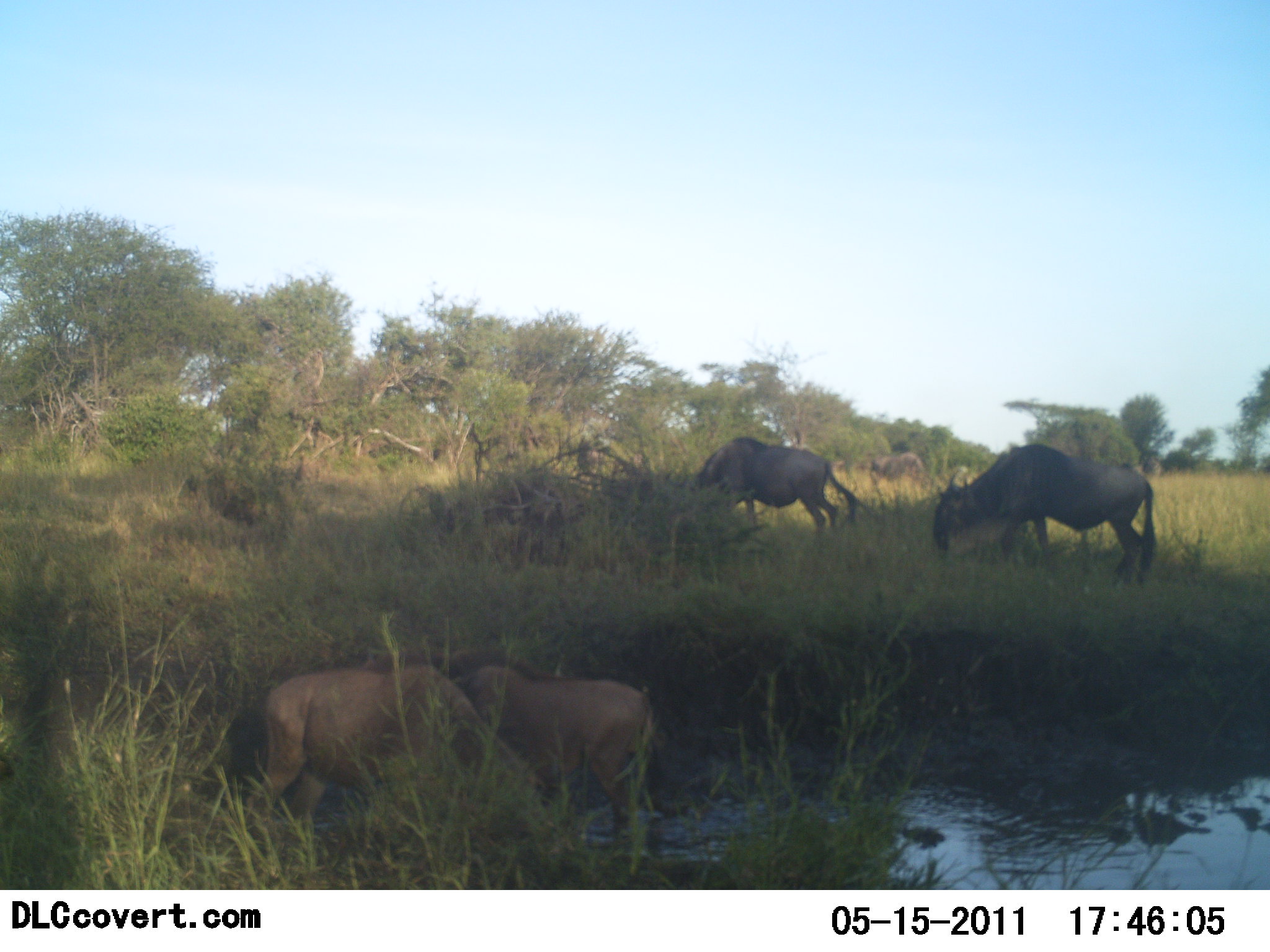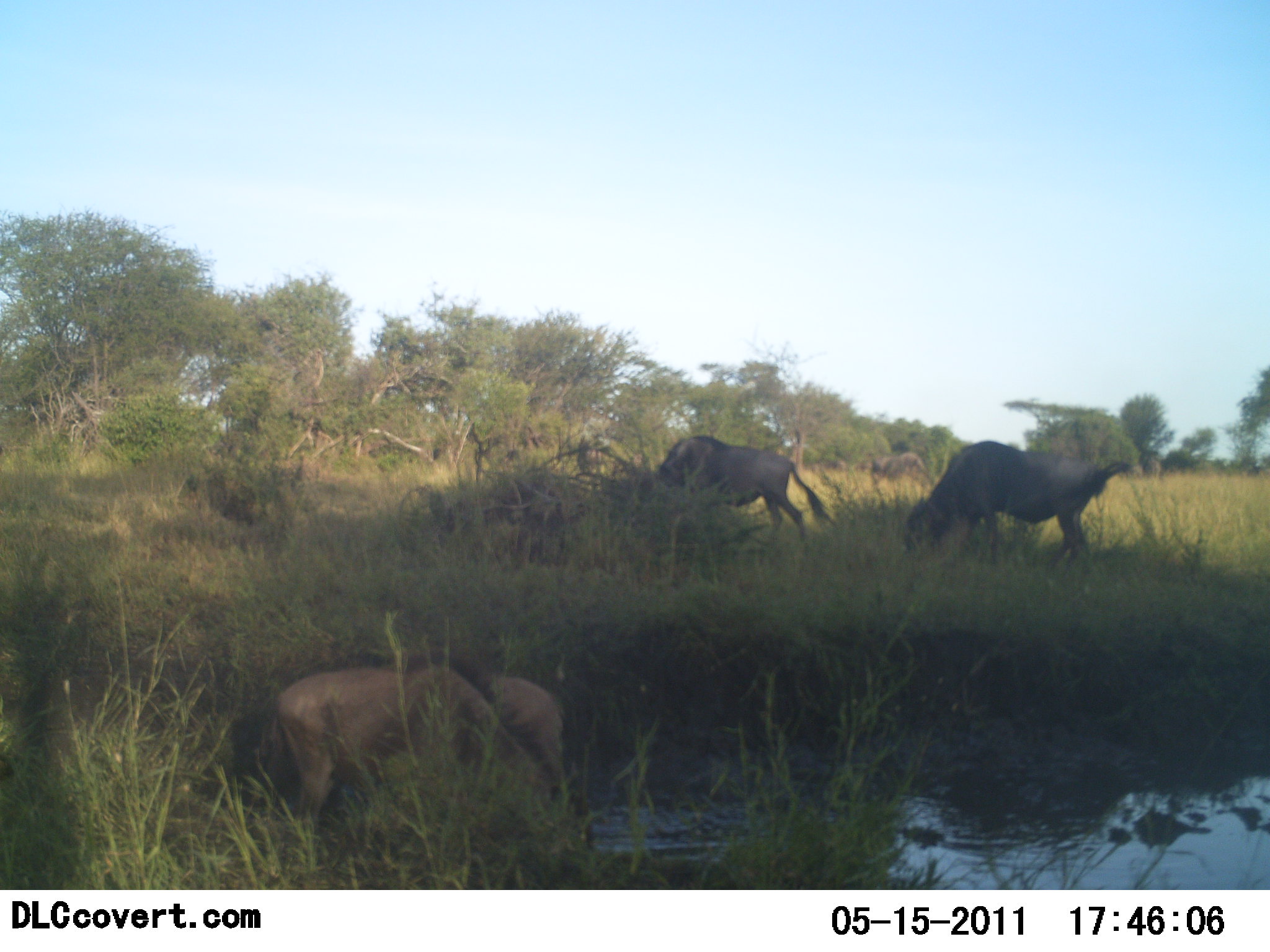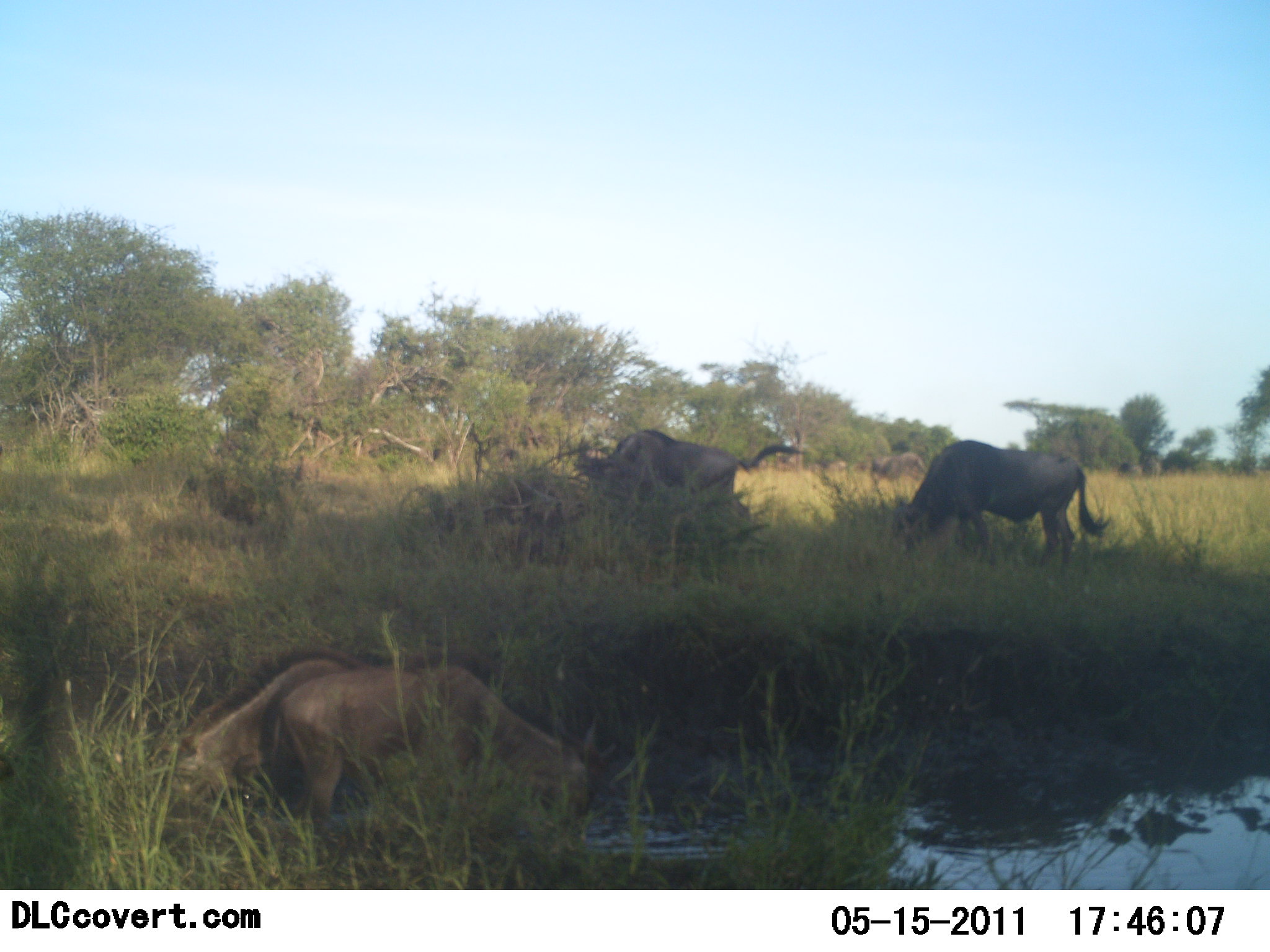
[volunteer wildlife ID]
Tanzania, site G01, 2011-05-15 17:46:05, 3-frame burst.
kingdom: Animalia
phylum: Chordata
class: Mammalia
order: Artiodactyla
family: Bovidae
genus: Connochaetes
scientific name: Connochaetes taurinus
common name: blue wildebeest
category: wildebeest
Wildebeest (blue wildebeest) (Connochaetes taurinus), count 5. Behavior (volunteer vote fractions): standing 25%, resting 0%, moving 38%, interacting 0%. Young present (vote fraction): 0%. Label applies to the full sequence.